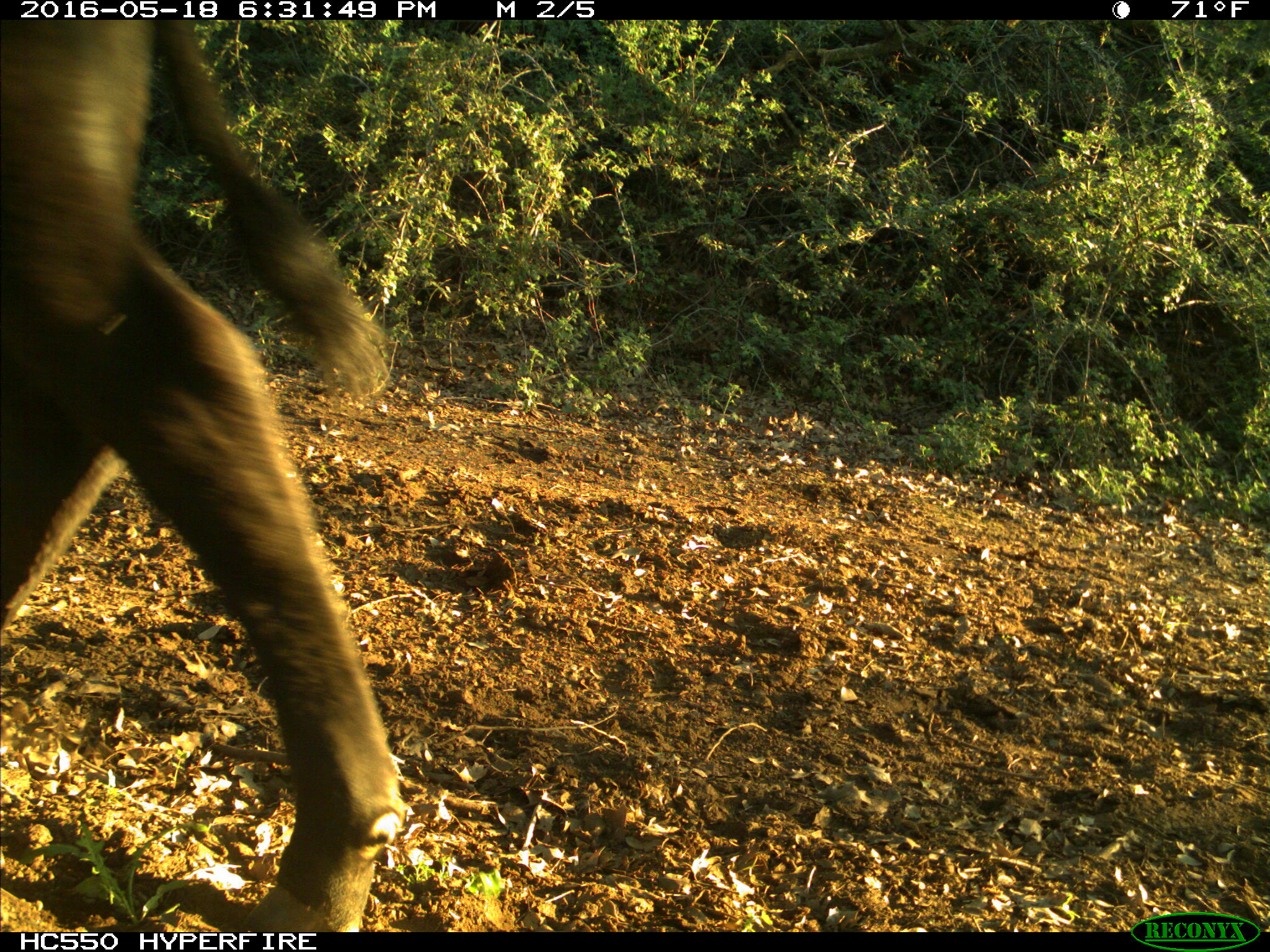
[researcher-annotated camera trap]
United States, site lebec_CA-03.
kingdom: Animalia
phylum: Chordata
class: Mammalia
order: Artiodactyla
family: Bovidae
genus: Bos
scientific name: Bos taurus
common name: domestic cow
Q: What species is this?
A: Bos taurus (domestic cow).